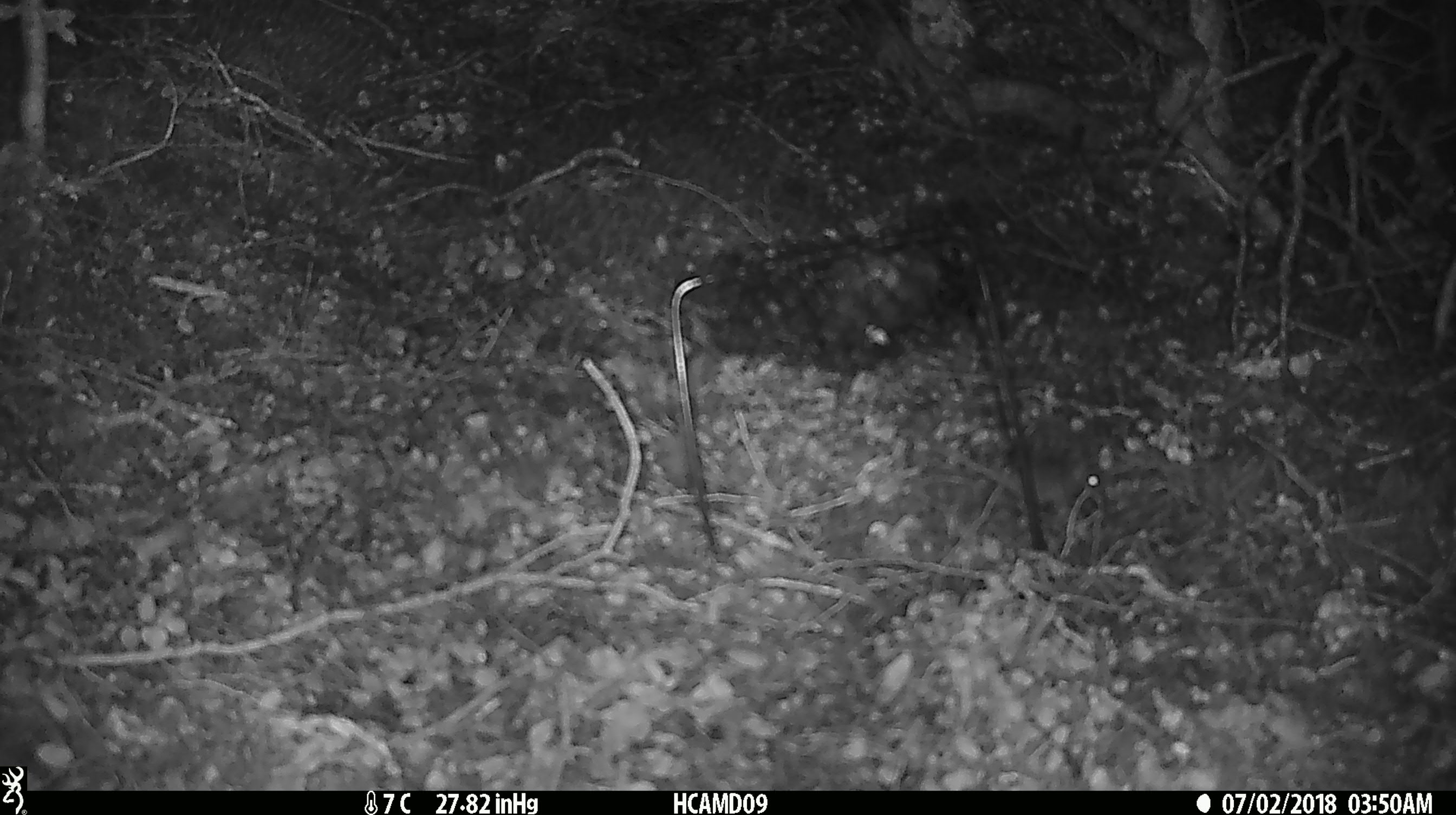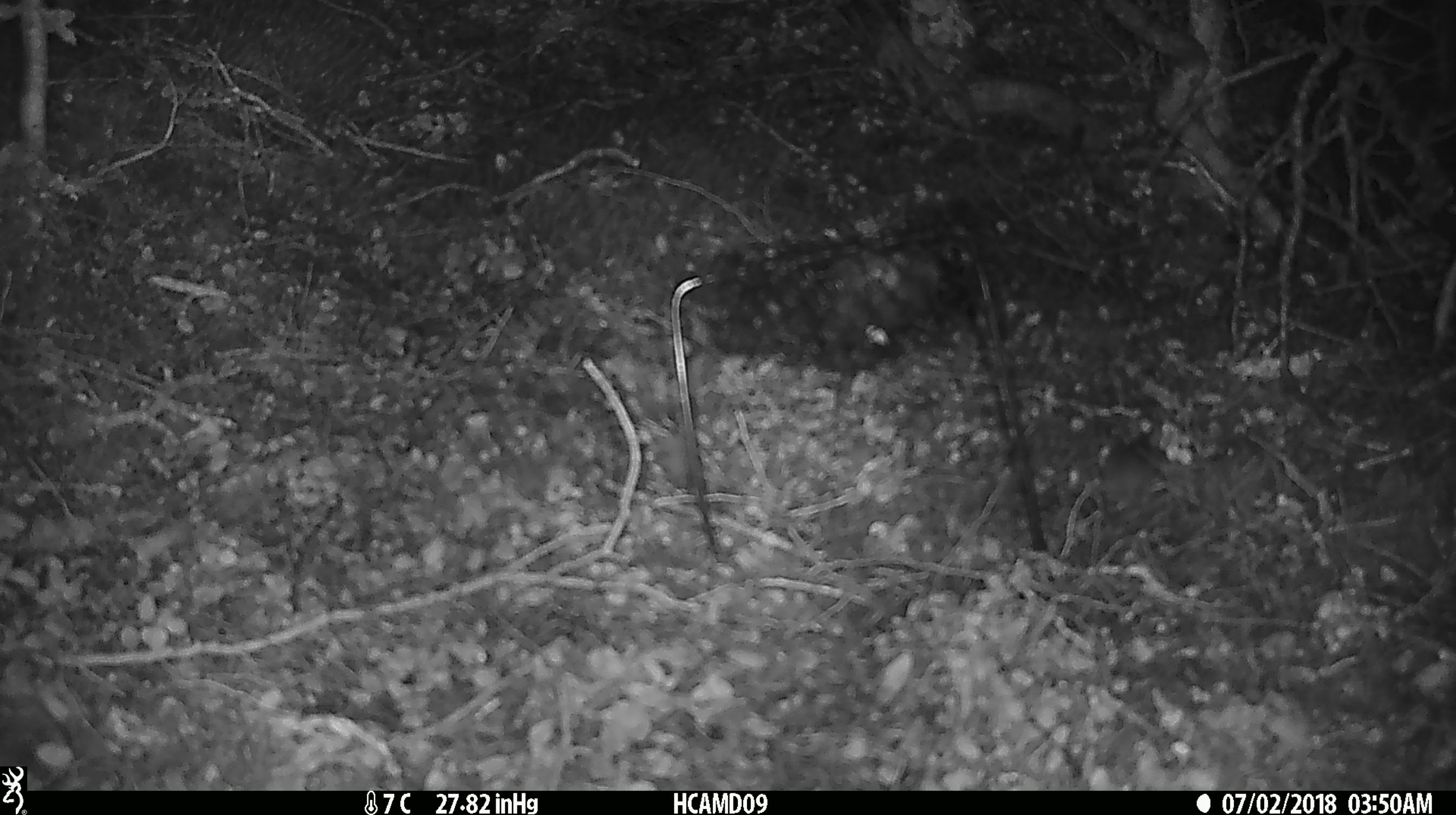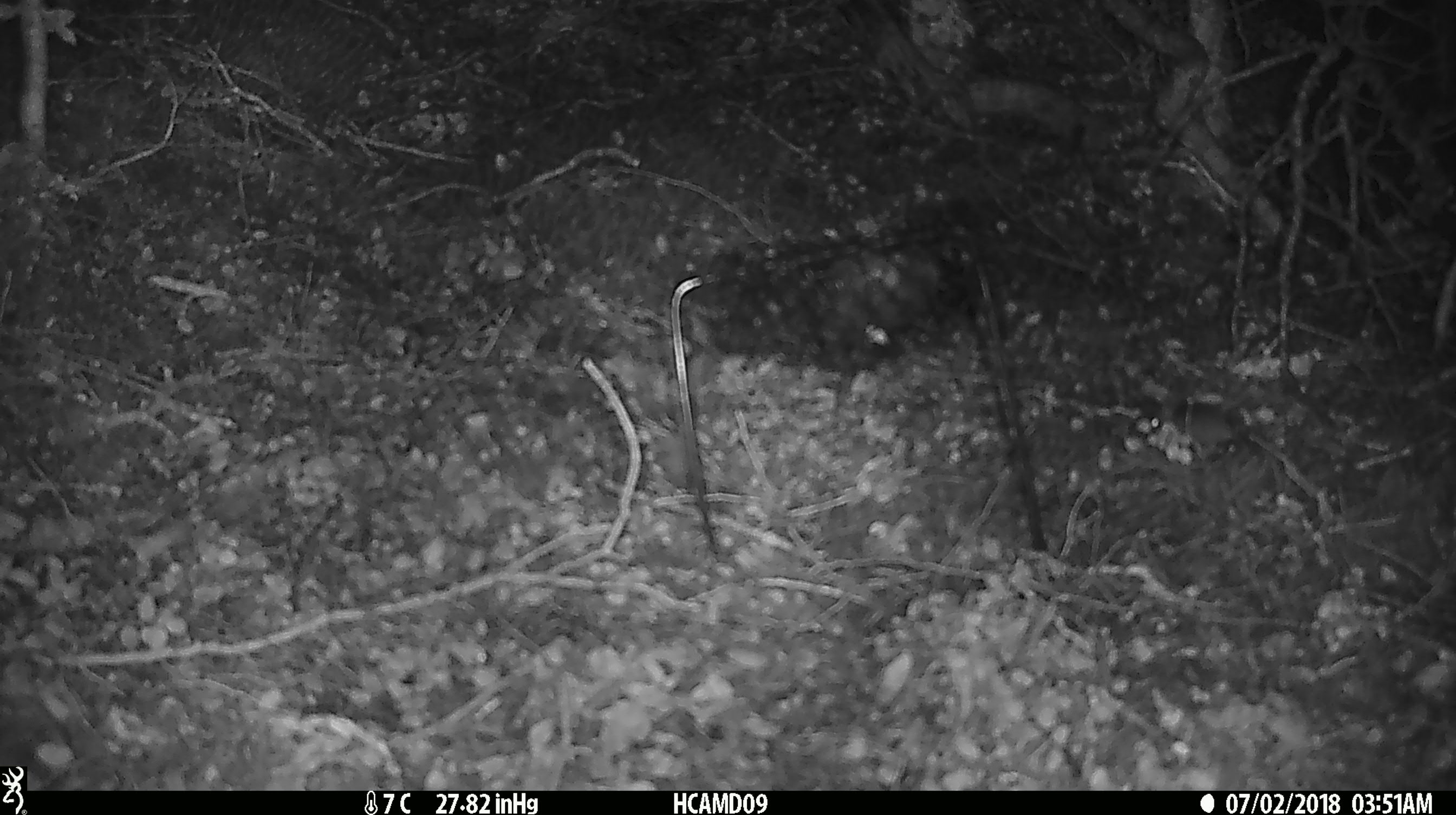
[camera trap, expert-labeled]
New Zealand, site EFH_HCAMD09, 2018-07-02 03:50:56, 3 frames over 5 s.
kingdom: Animalia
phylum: Chordata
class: Mammalia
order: Rodentia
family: Muridae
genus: Mus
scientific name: Mus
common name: mouse